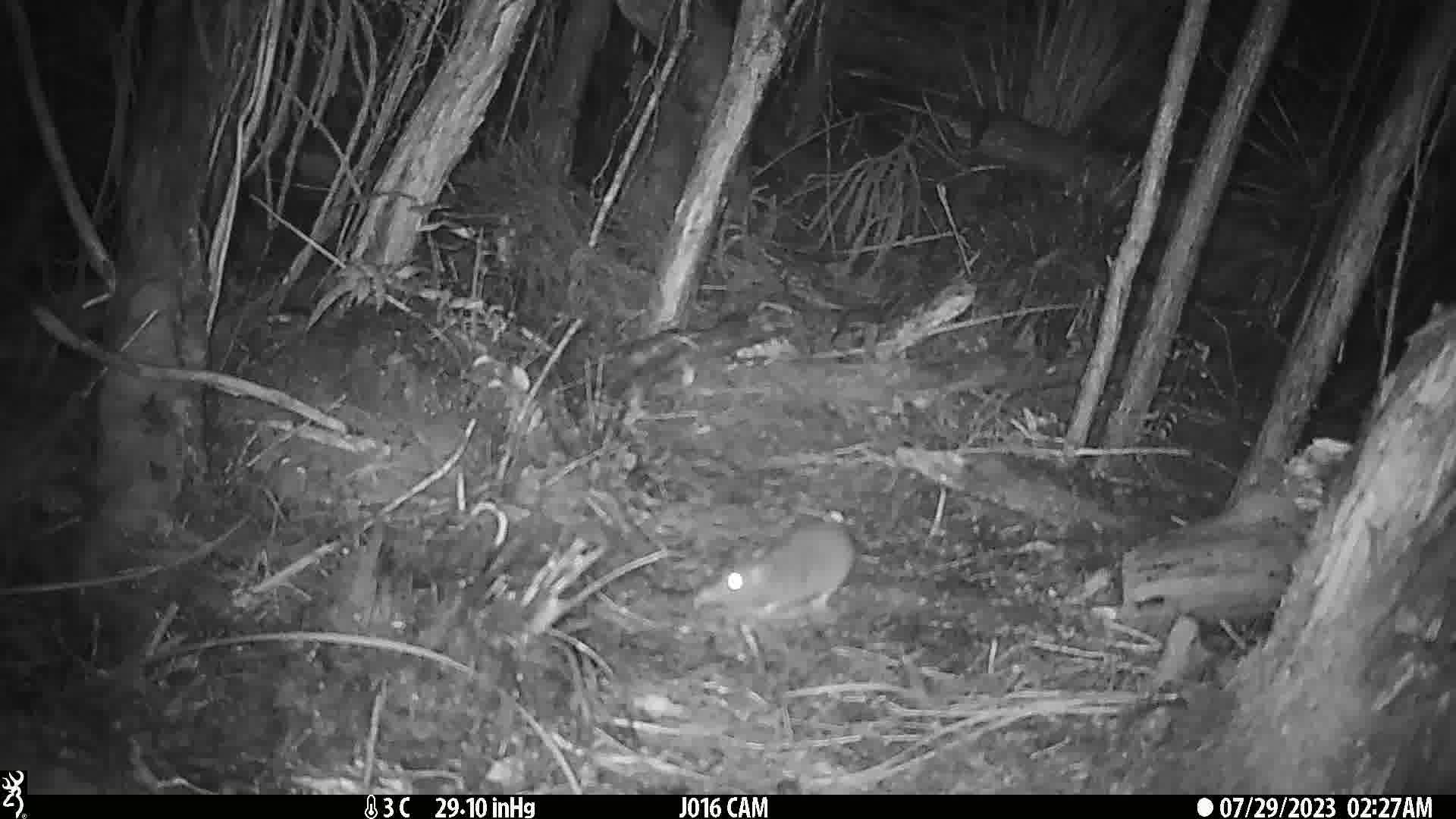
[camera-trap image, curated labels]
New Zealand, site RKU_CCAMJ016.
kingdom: Animalia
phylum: Chordata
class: Mammalia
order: Rodentia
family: Muridae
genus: Rattus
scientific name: Rattus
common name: rat